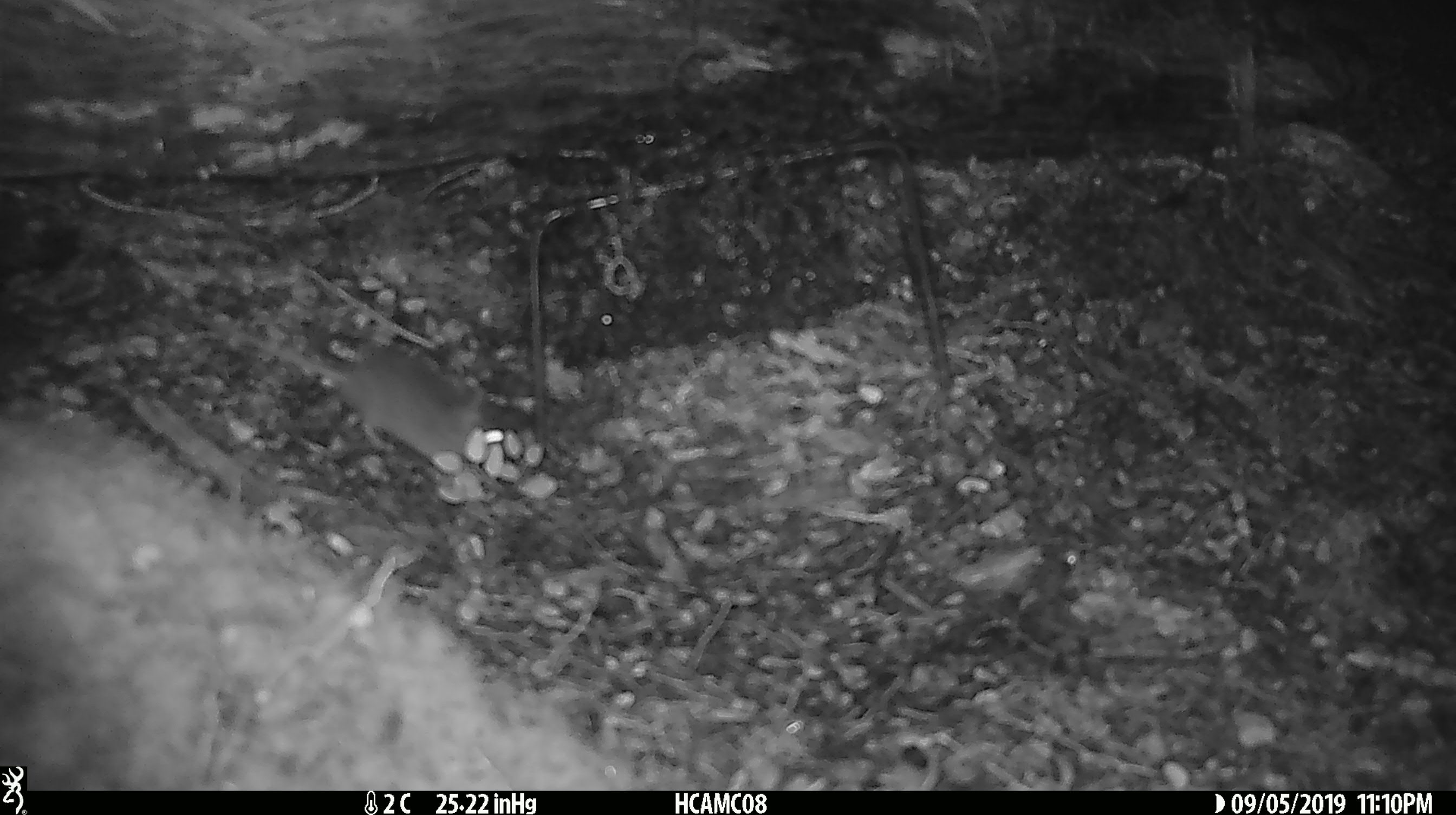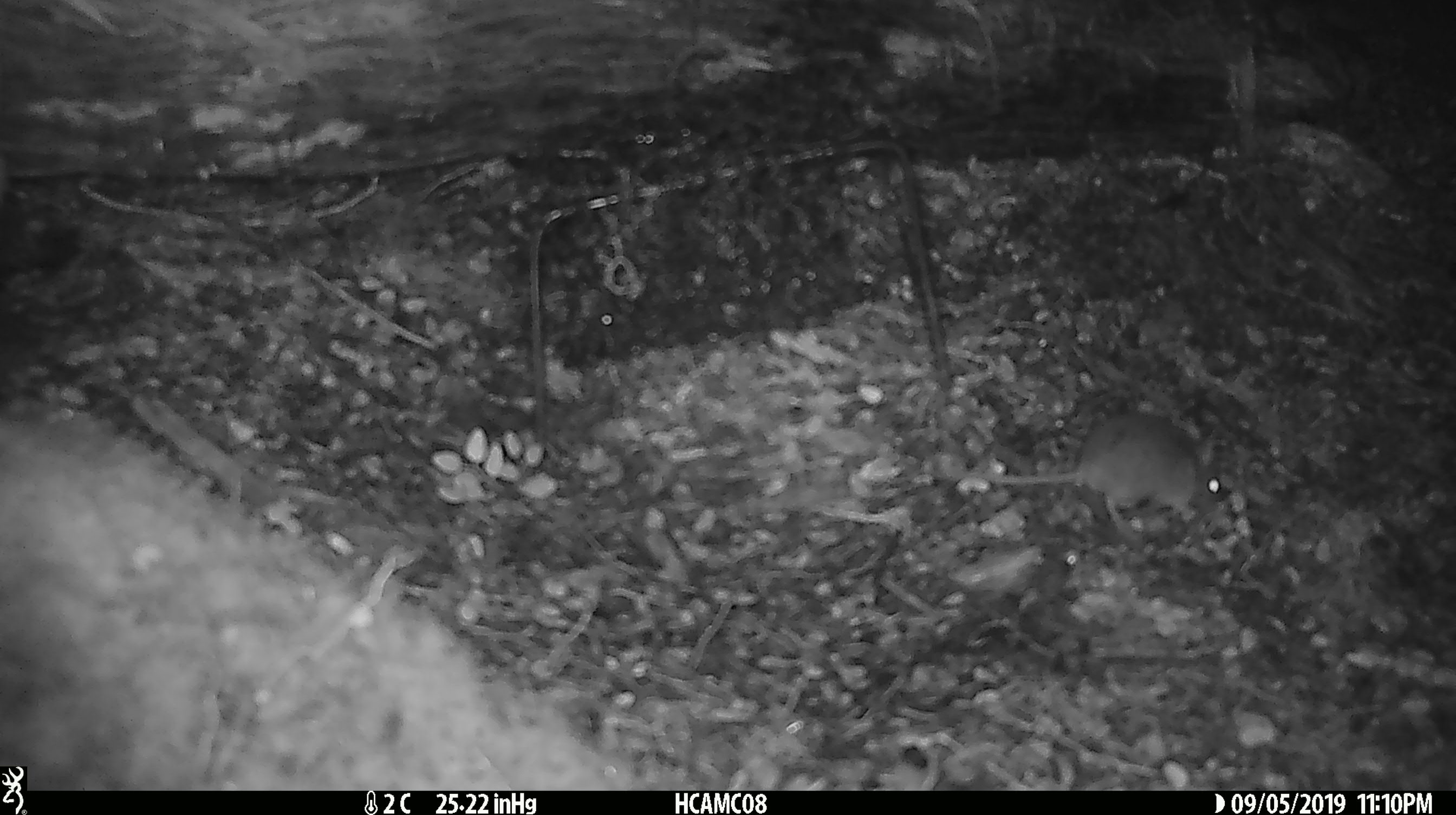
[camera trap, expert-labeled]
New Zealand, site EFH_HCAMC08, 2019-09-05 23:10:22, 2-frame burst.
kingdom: Animalia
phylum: Chordata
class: Mammalia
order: Rodentia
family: Muridae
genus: Mus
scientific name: Mus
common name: mouse